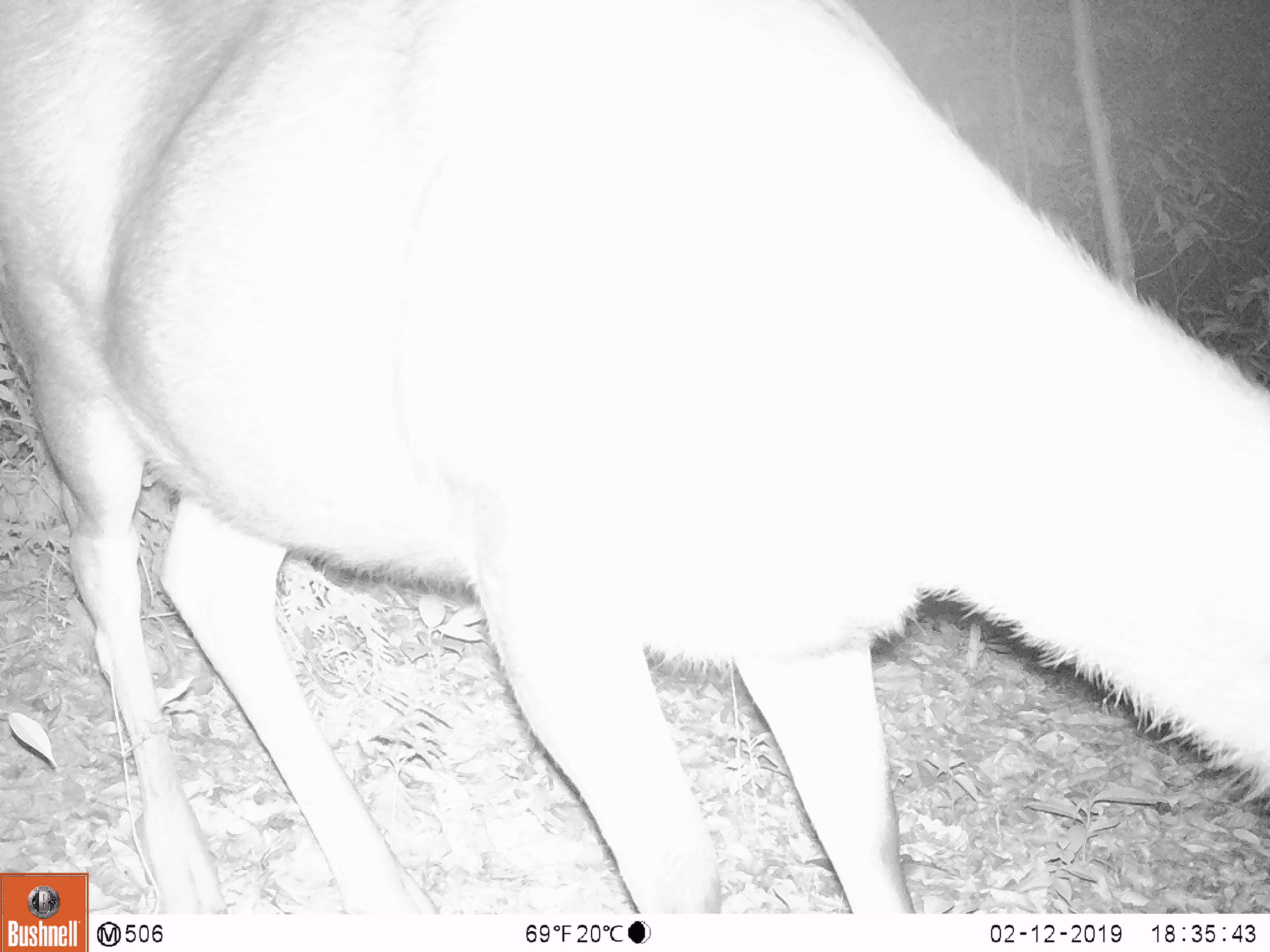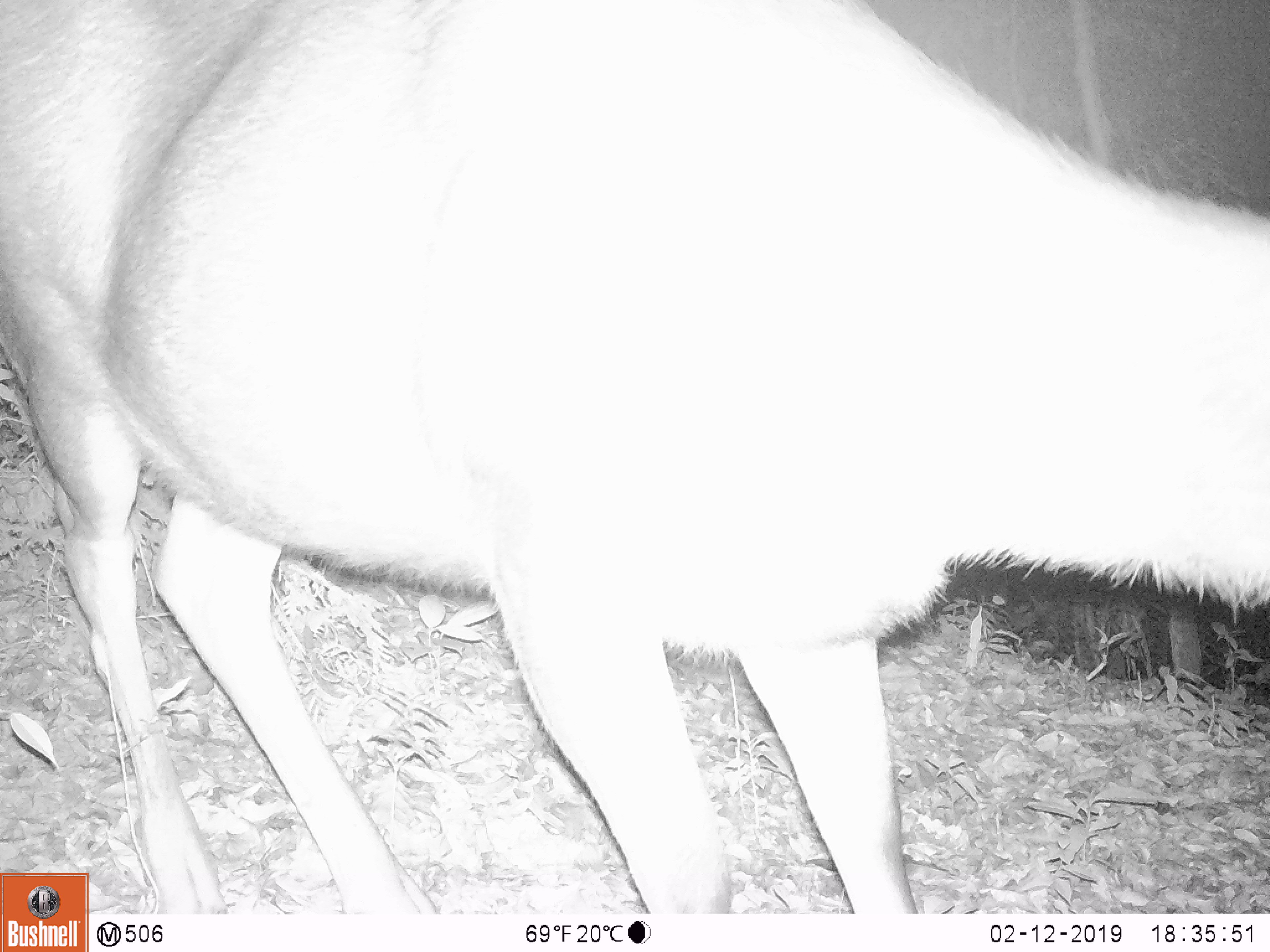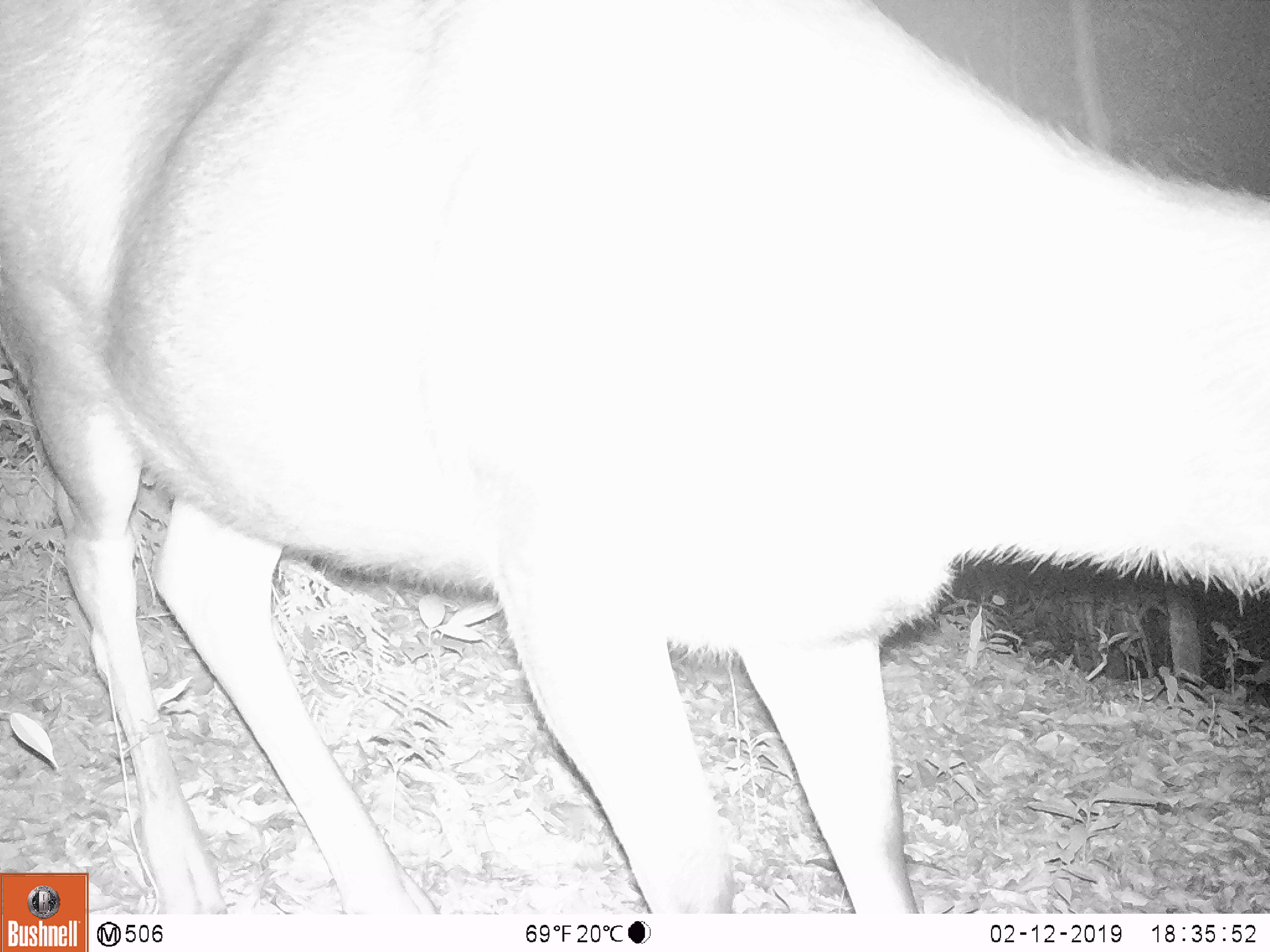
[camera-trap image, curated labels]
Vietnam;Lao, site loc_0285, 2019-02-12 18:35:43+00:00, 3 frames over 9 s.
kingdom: Animalia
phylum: Chordata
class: Mammalia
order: Artiodactyla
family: Cervidae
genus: Rusa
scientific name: Rusa unicolor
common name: sambar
Sambar (Rusa unicolor). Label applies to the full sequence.